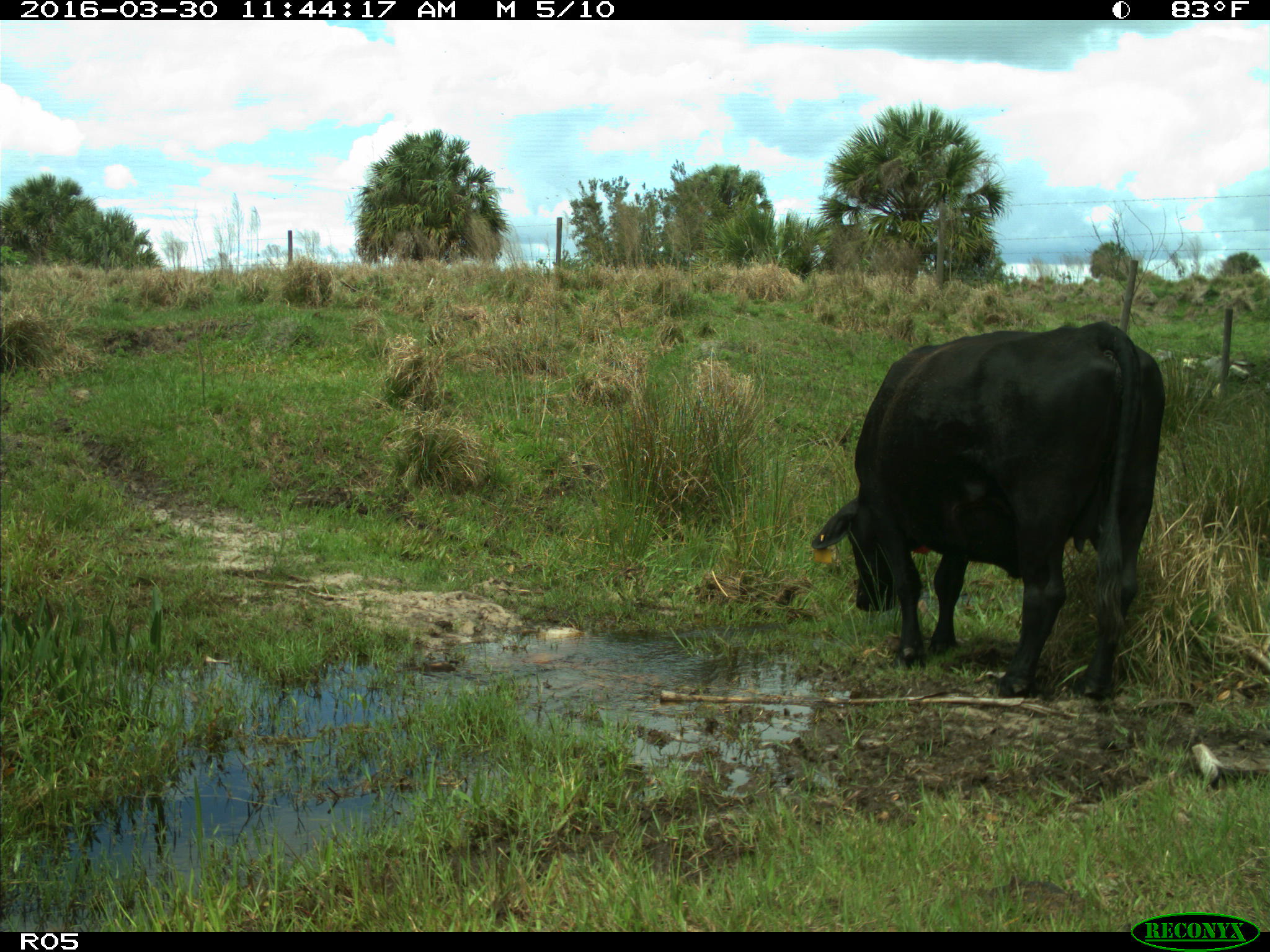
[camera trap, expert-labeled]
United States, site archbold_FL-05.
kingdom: Animalia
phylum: Chordata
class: Mammalia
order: Artiodactyla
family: Bovidae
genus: Bos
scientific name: Bos taurus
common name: domestic cow